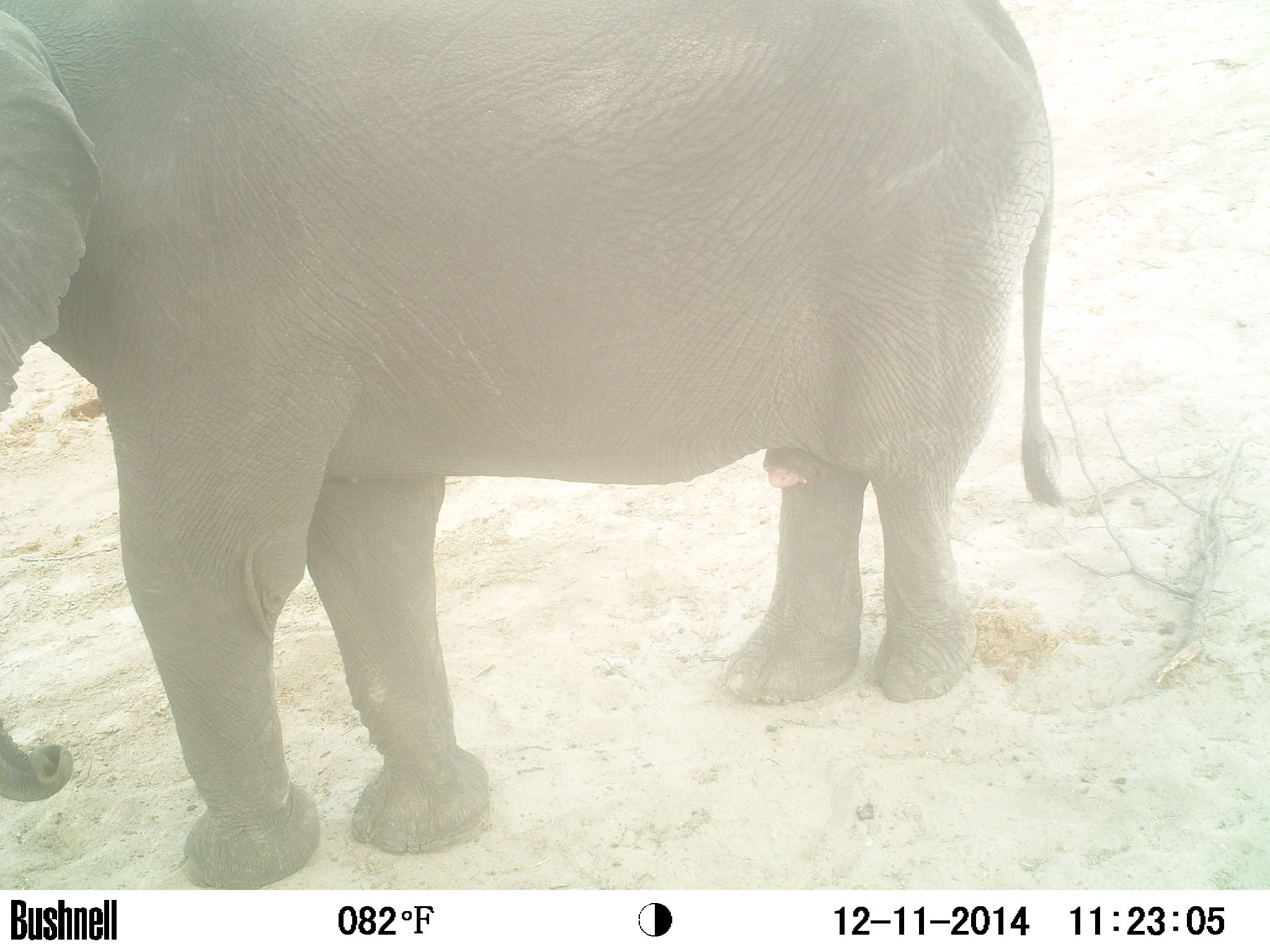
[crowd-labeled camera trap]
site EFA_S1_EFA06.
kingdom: Animalia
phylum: Chordata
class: Mammalia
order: Proboscidea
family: Elephantidae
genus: Loxodonta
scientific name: Loxodonta africana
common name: african bush elephant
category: elephant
Elephant (african bush elephant) (Loxodonta africana), count 1. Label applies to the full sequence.